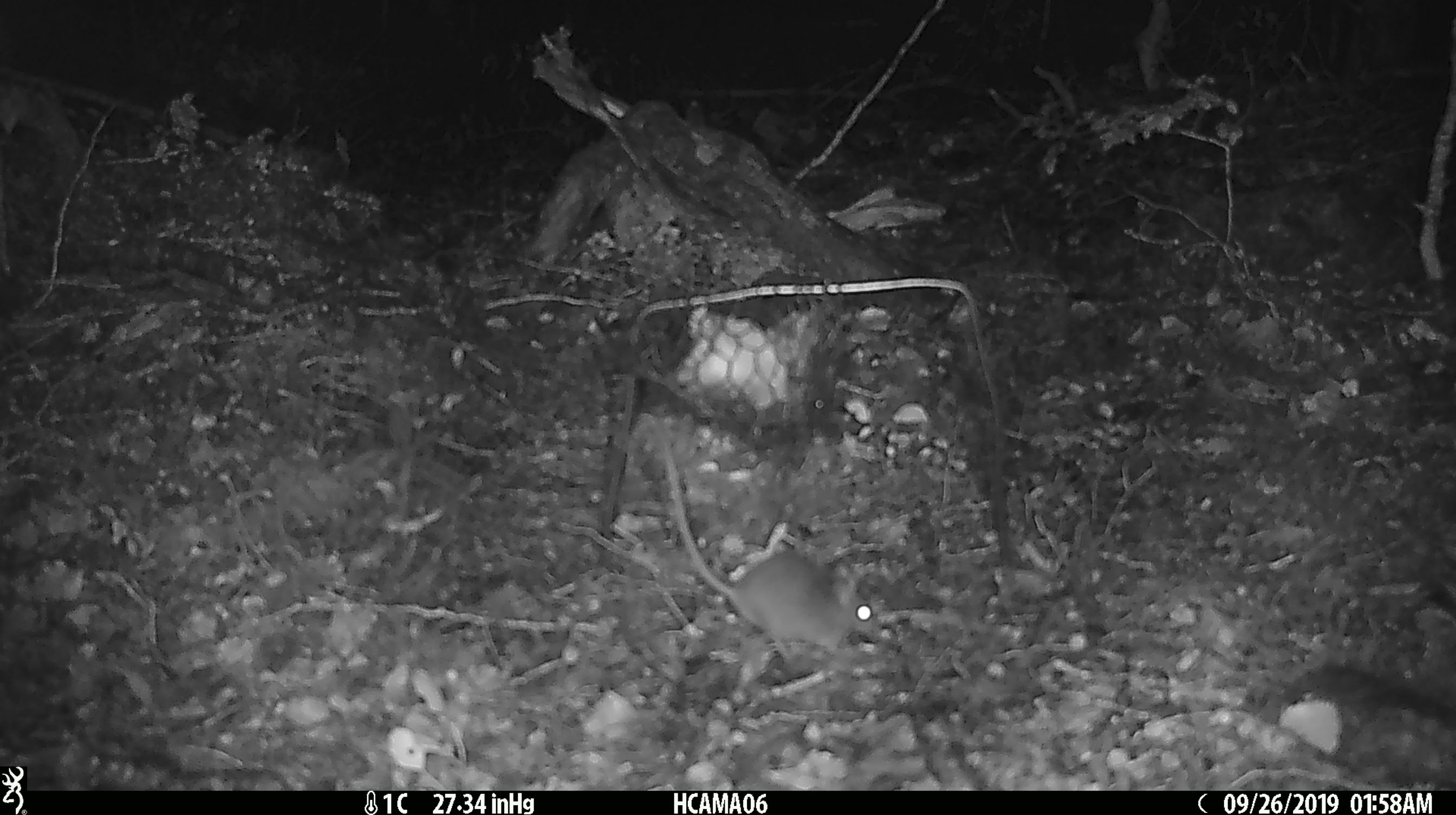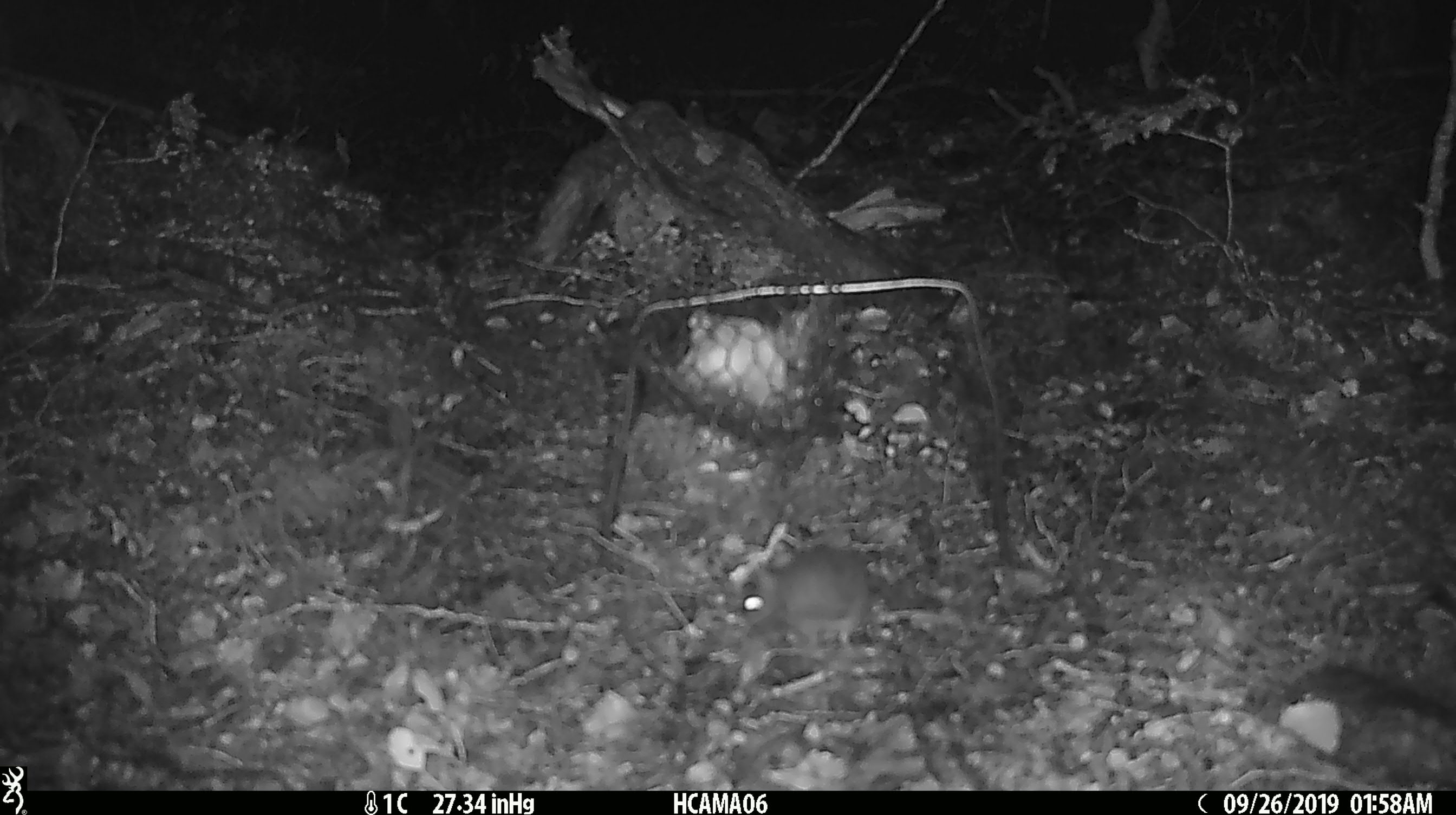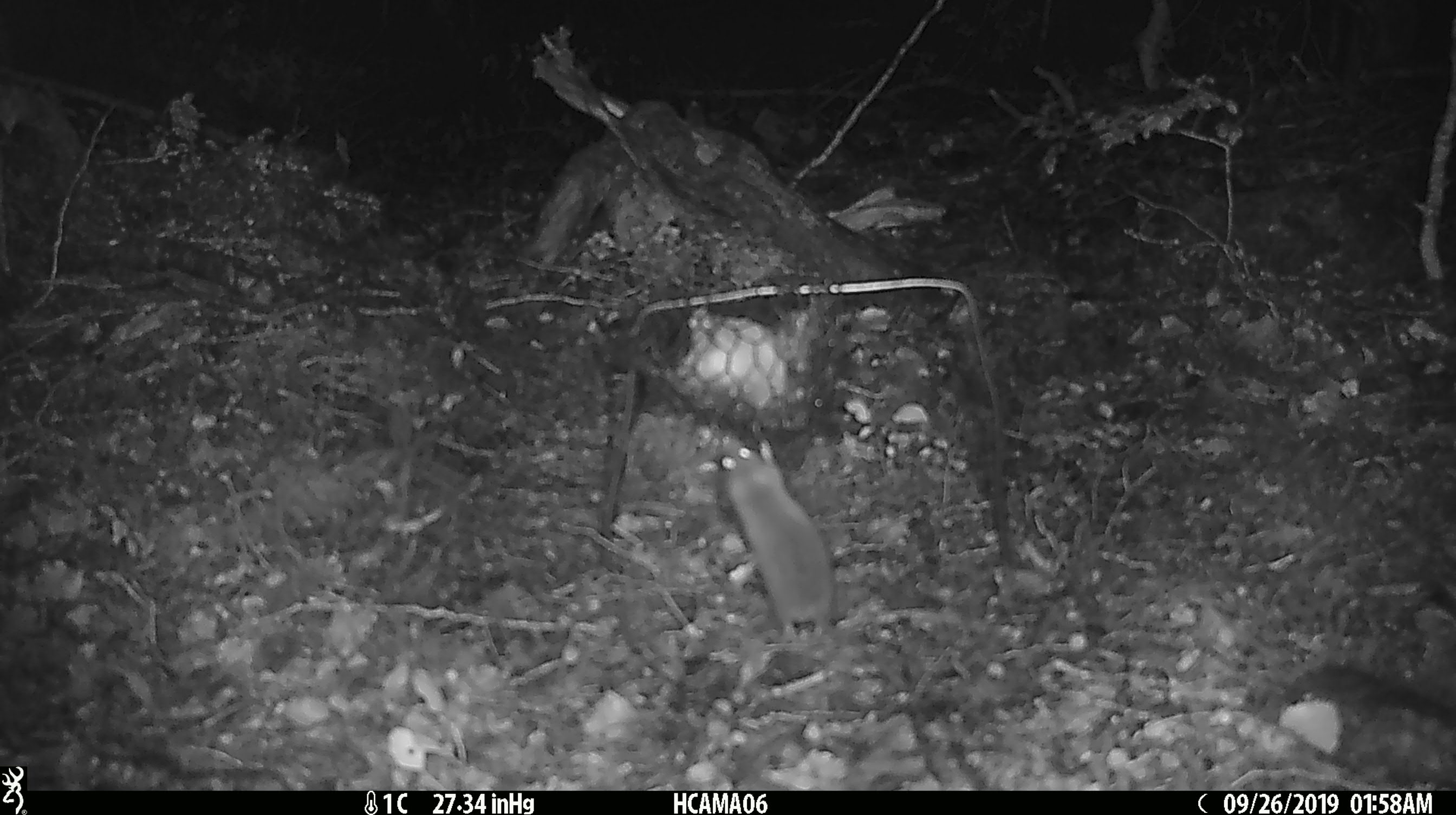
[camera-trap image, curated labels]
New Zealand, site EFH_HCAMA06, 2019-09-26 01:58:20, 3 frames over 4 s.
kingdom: Animalia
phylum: Chordata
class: Mammalia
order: Rodentia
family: Muridae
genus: Mus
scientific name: Mus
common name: mouse